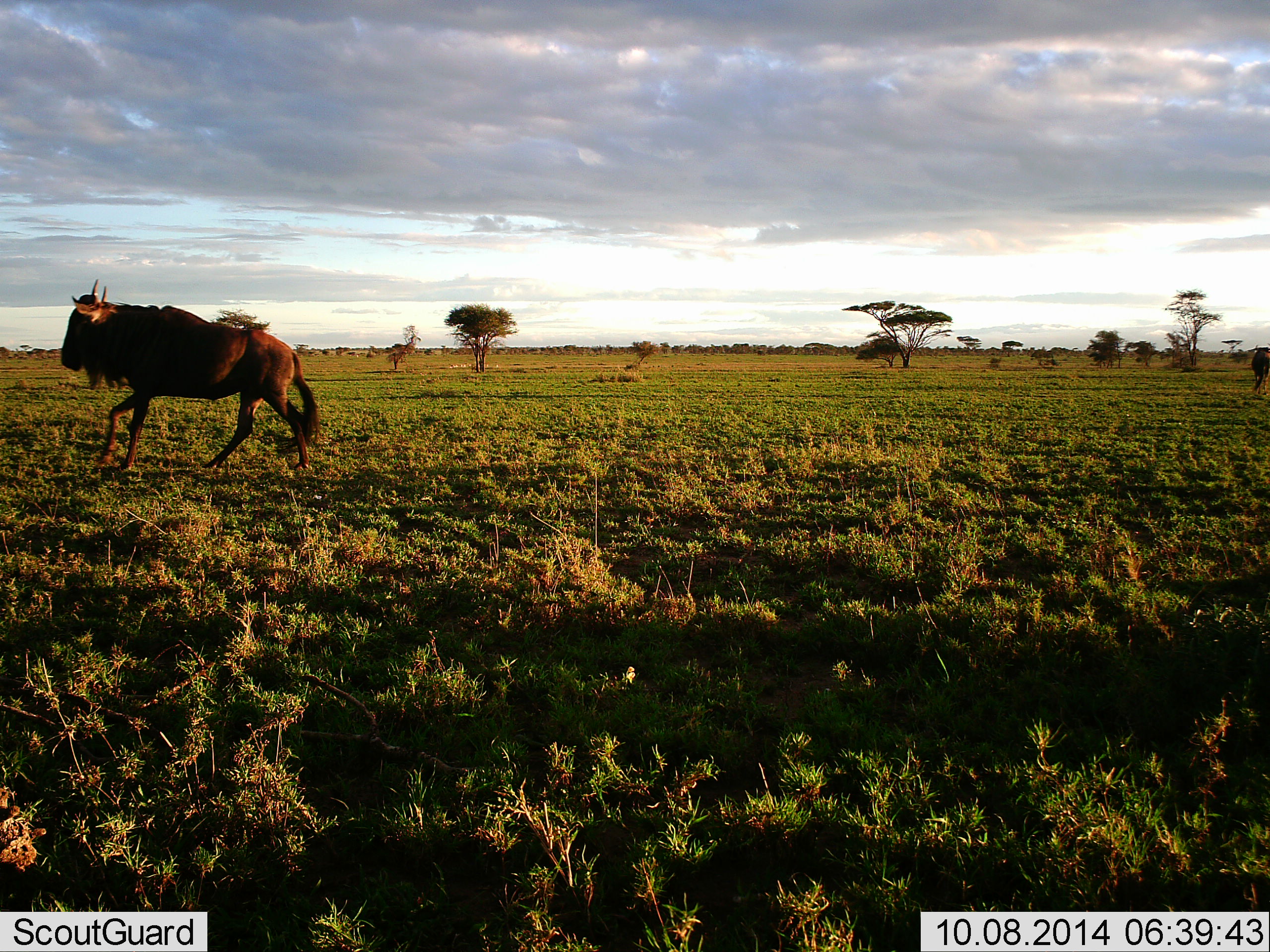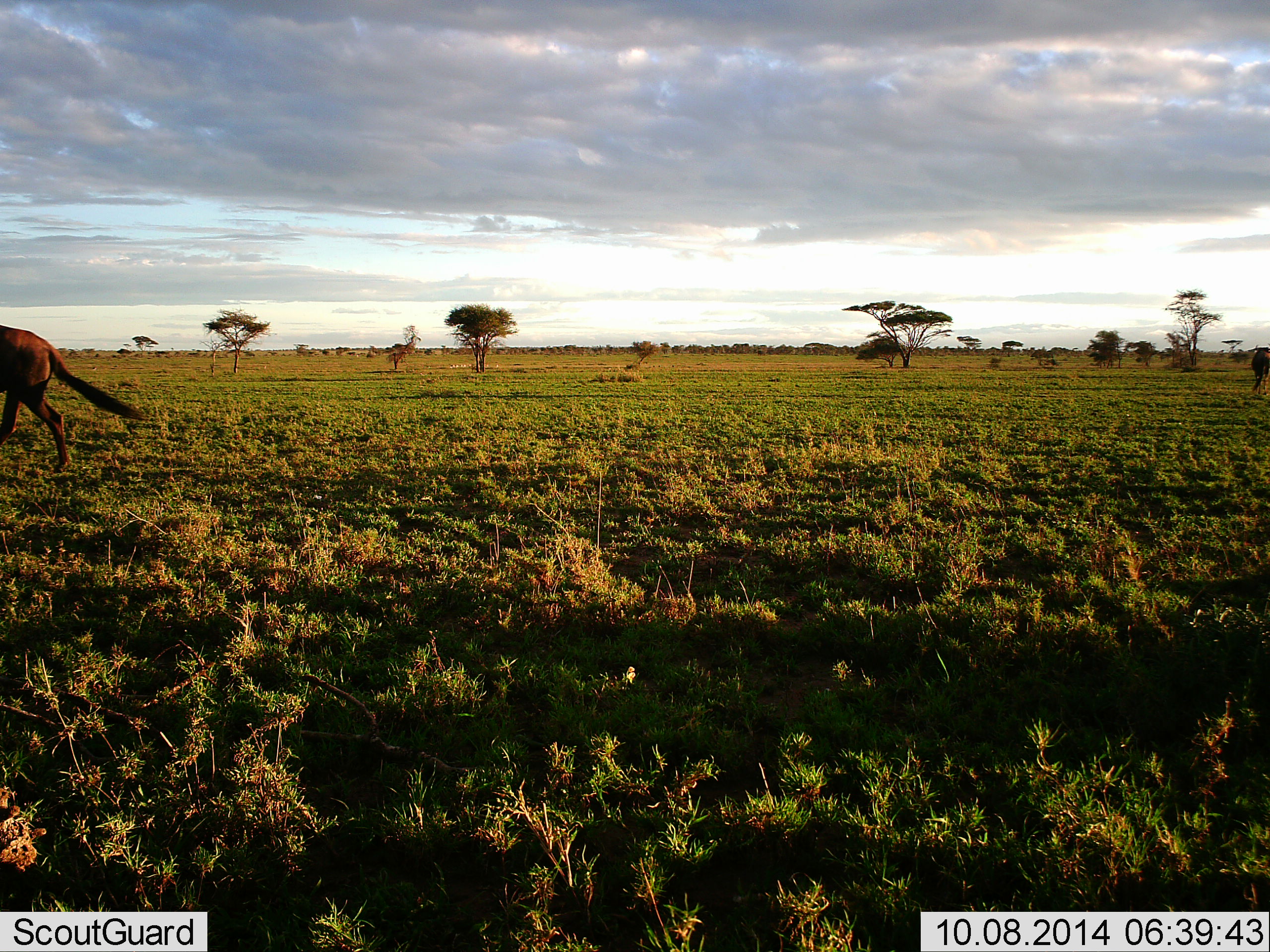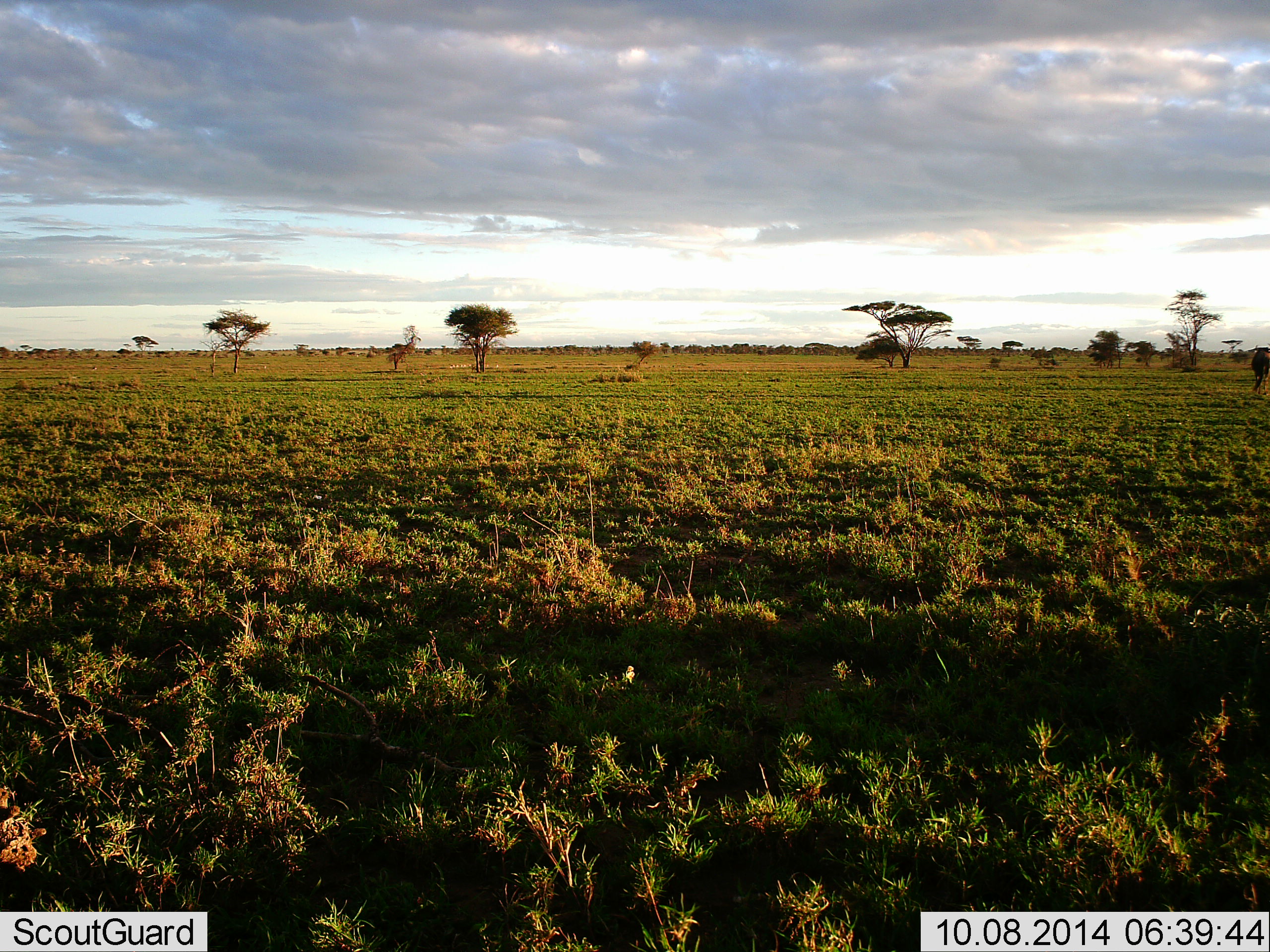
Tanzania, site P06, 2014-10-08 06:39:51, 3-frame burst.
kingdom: Animalia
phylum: Chordata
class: Mammalia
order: Artiodactyla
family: Bovidae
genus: Connochaetes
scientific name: Connochaetes taurinus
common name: blue wildebeest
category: wildebeest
Wildebeest (blue wildebeest) (Connochaetes taurinus), count 1. Behavior (volunteer vote fractions): standing 0%, resting 0%, moving 100%, interacting 0%. Young present (vote fraction): 0%. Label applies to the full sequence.